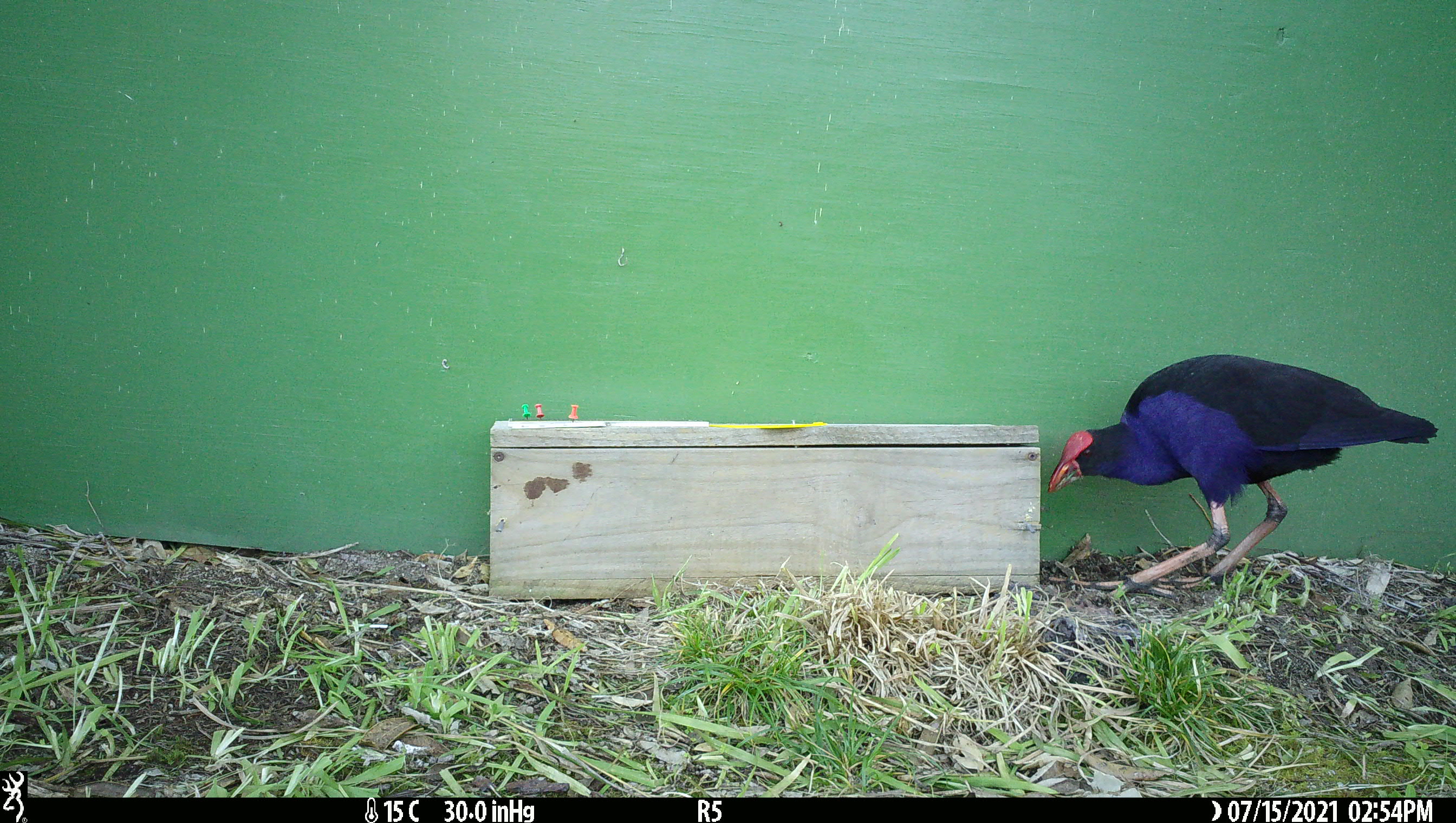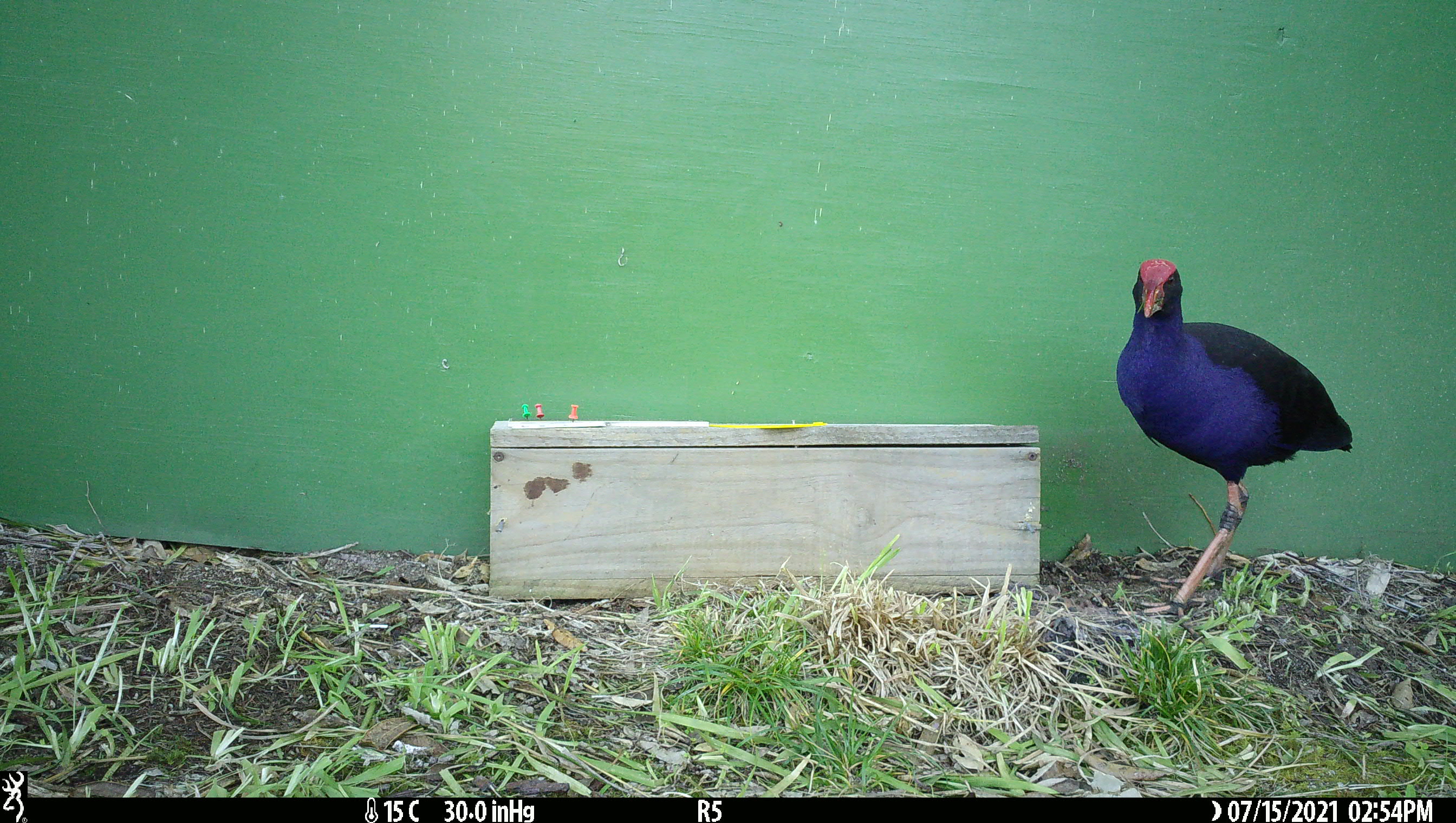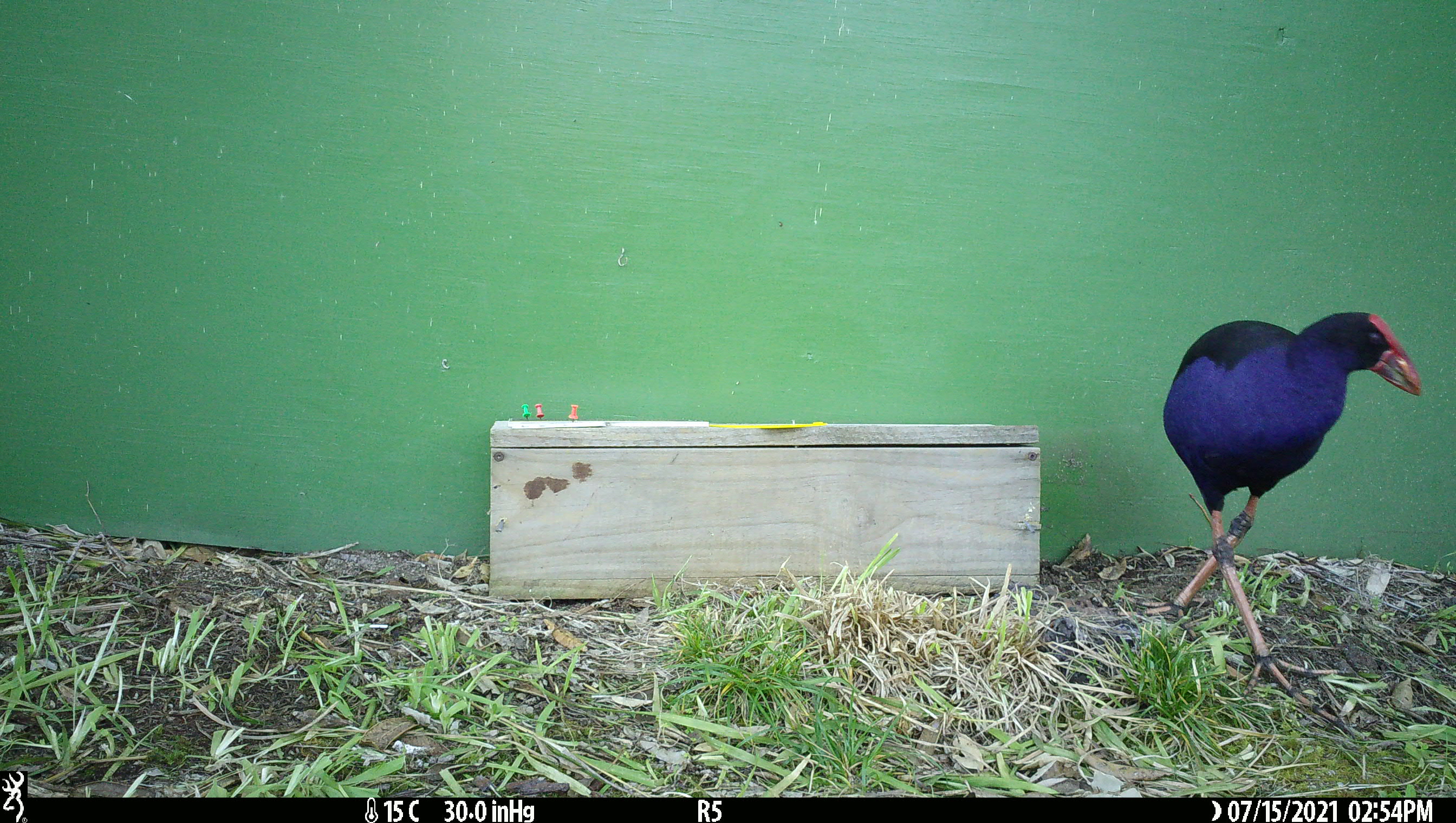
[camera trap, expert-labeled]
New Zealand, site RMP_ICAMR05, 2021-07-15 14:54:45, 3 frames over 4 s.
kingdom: Animalia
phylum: Chordata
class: Aves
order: Gruiformes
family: Rallidae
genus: Porphyrio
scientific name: Porphyrio melanotus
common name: australasian swamphen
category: pukeko